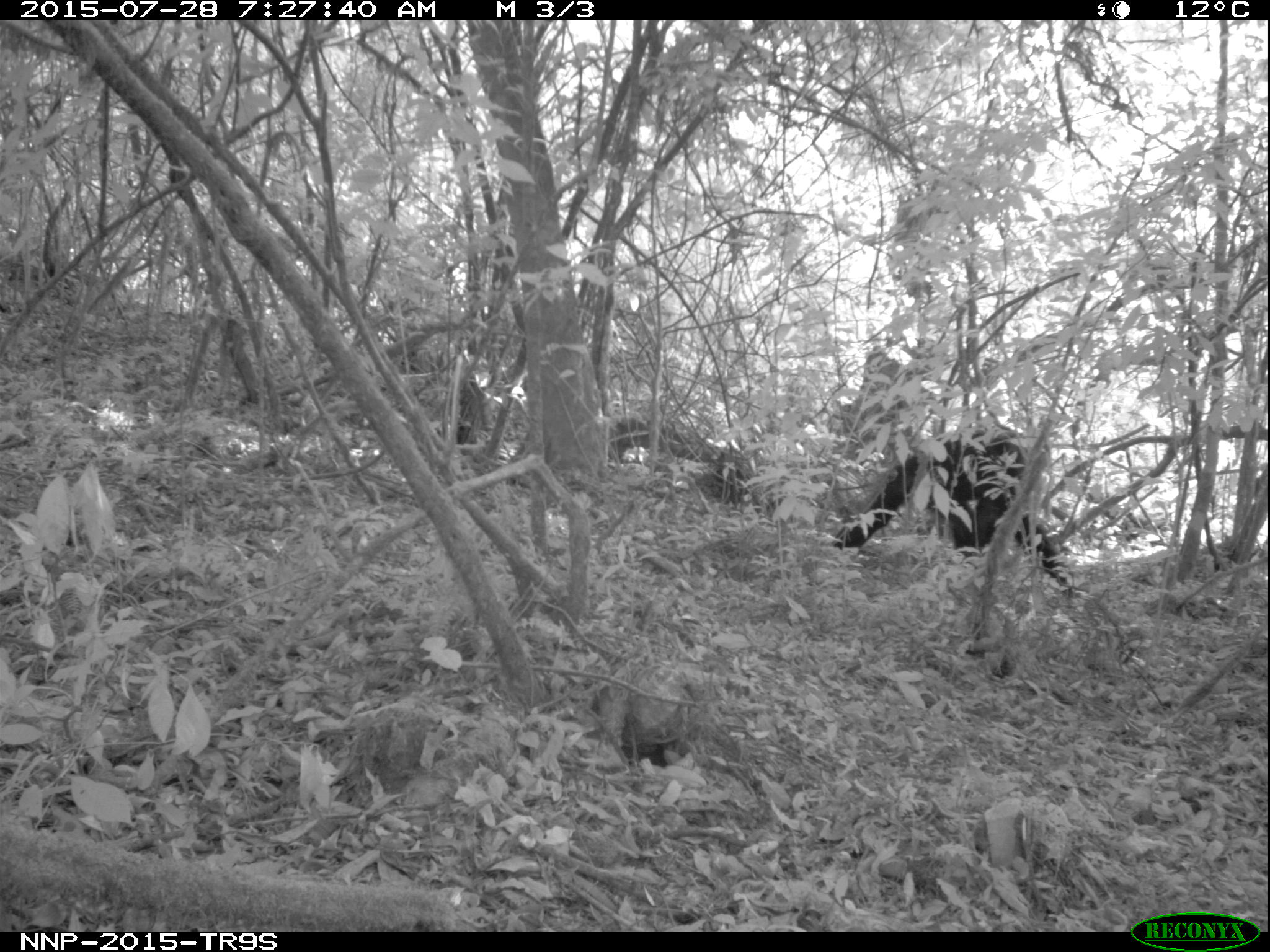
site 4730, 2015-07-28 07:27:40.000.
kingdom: Animalia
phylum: Chordata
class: Mammalia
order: Primates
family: Hominidae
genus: Pan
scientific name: Pan troglodytes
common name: chimpanzee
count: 1